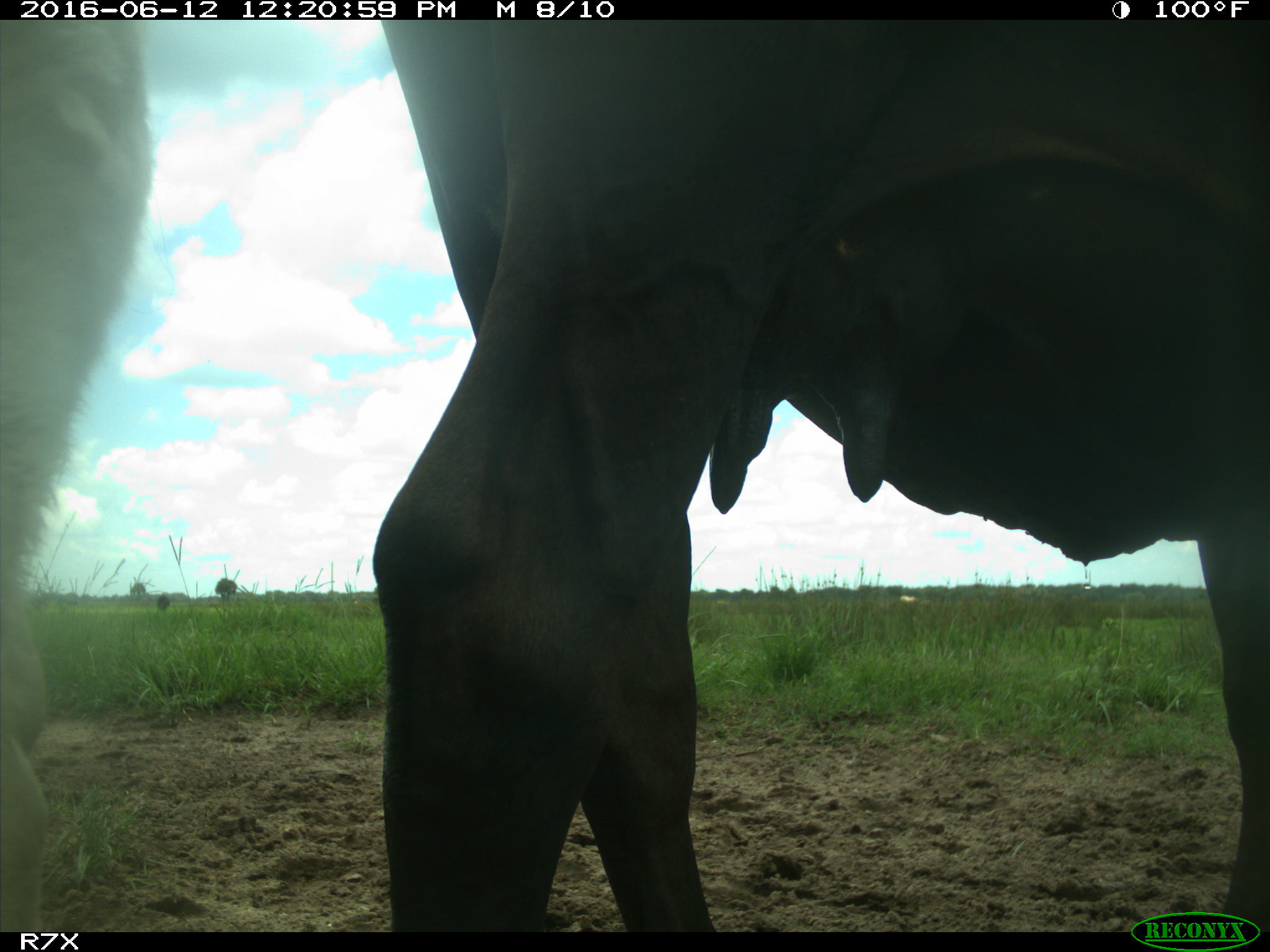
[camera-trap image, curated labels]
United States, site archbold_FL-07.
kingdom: Animalia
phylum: Chordata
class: Mammalia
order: Artiodactyla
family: Bovidae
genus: Bos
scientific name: Bos taurus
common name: domestic cow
Bos taurus (domestic cow).